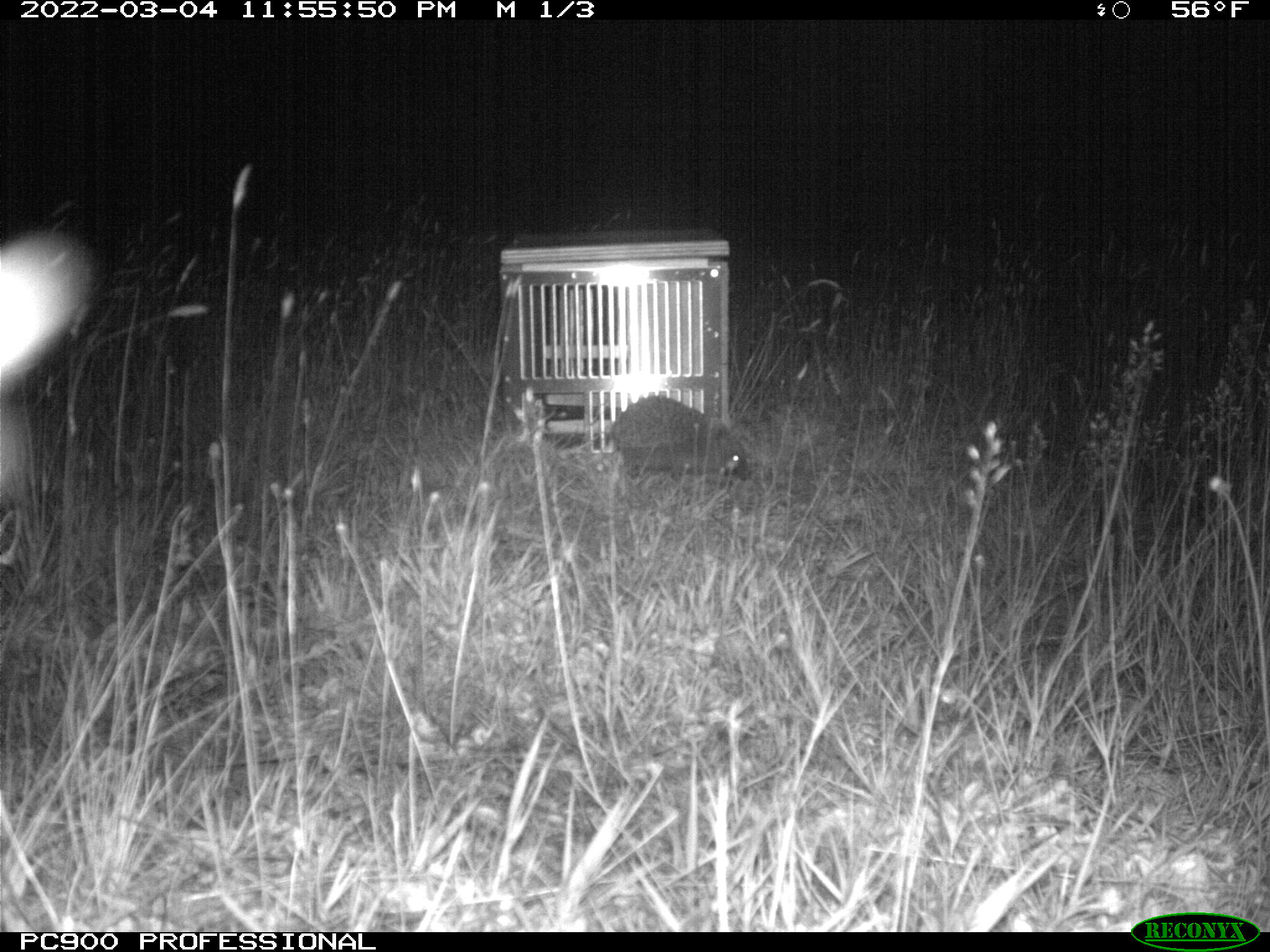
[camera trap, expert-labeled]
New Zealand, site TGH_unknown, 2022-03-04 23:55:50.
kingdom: Animalia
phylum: Chordata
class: Mammalia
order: Eulipotyphla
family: Erinaceidae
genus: Erinaceus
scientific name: Erinaceus europaeus europaeus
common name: european hedgehog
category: hedgehog